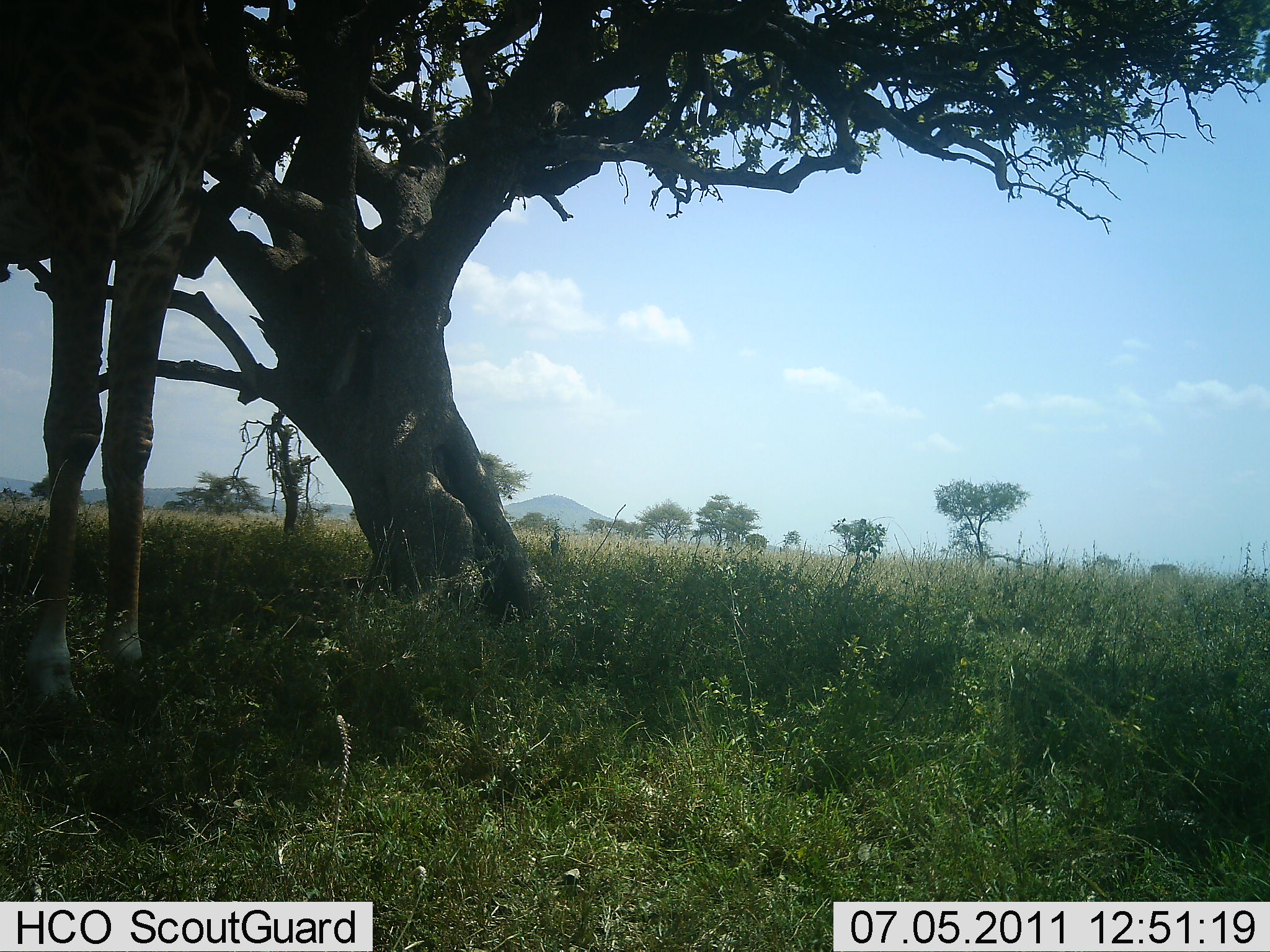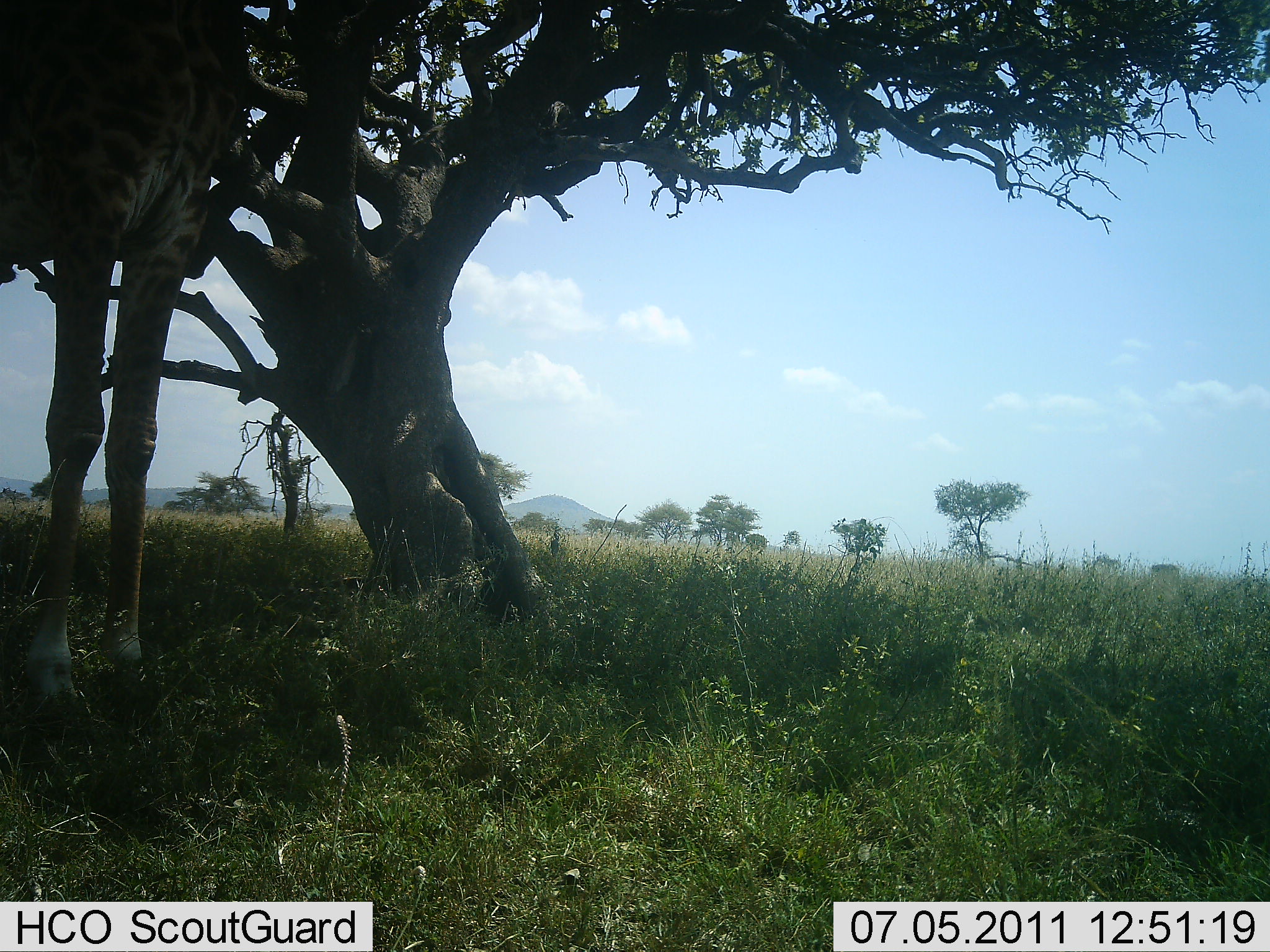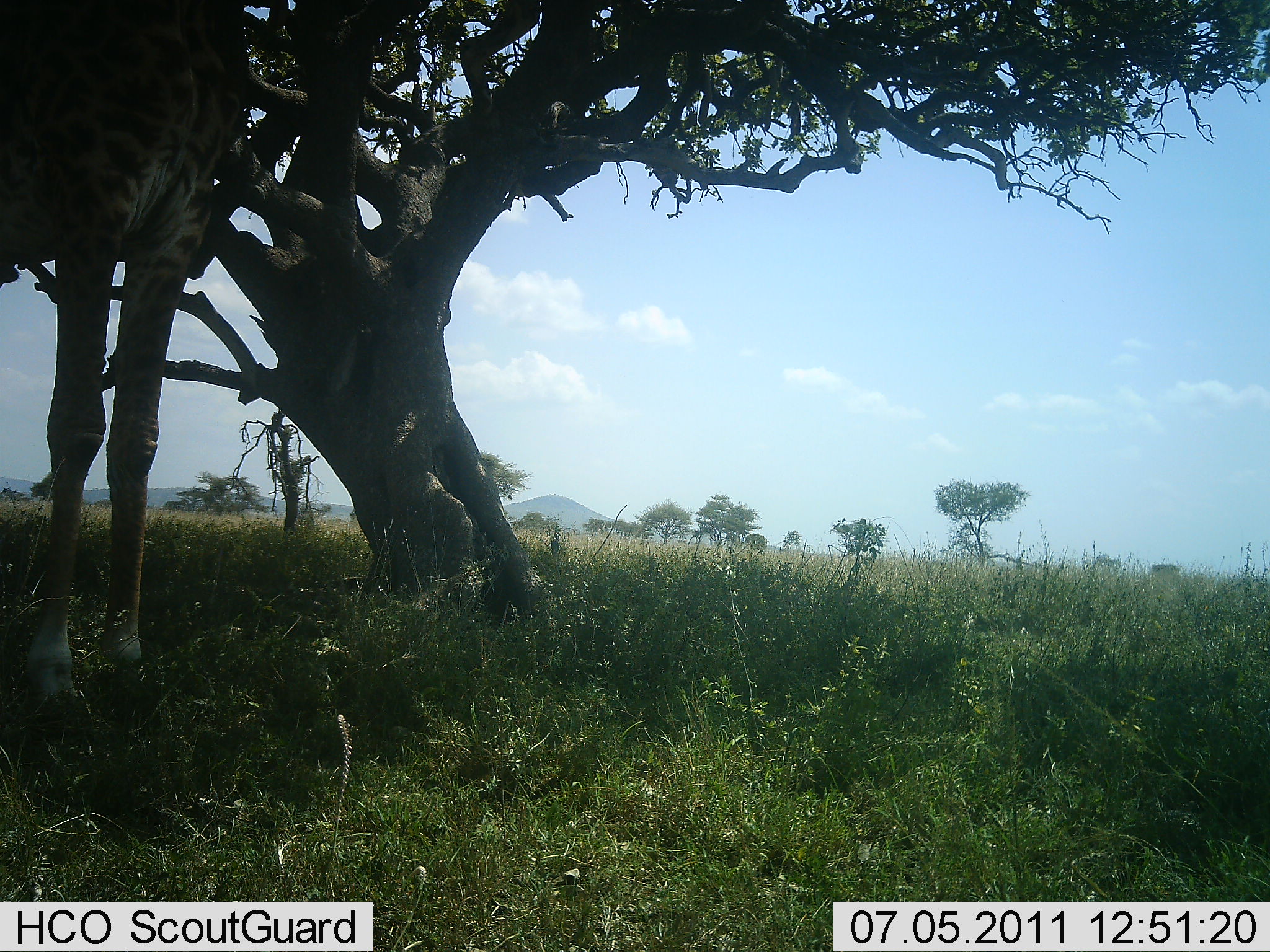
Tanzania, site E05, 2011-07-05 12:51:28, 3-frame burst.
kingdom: Animalia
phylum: Chordata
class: Mammalia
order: Artiodactyla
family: Giraffidae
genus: Giraffa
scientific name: Giraffa camelopardalis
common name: giraffe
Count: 1.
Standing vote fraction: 83%.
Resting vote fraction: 0%.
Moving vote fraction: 0%.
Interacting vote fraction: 0%.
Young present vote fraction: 0%.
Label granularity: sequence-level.